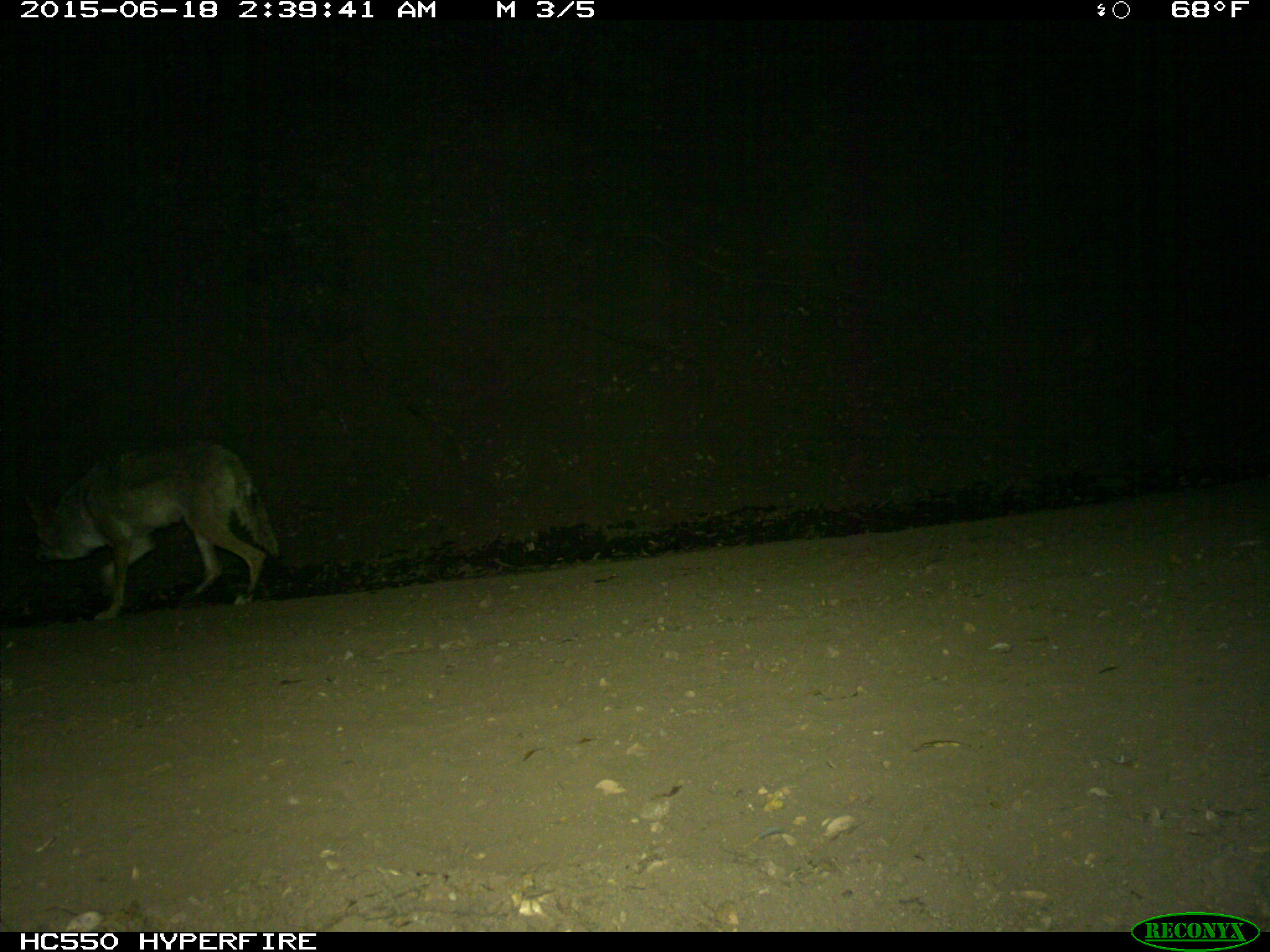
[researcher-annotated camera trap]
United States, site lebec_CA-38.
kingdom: Animalia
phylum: Chordata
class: Mammalia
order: Carnivora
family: Canidae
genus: Canis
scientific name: Canis latrans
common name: coyote